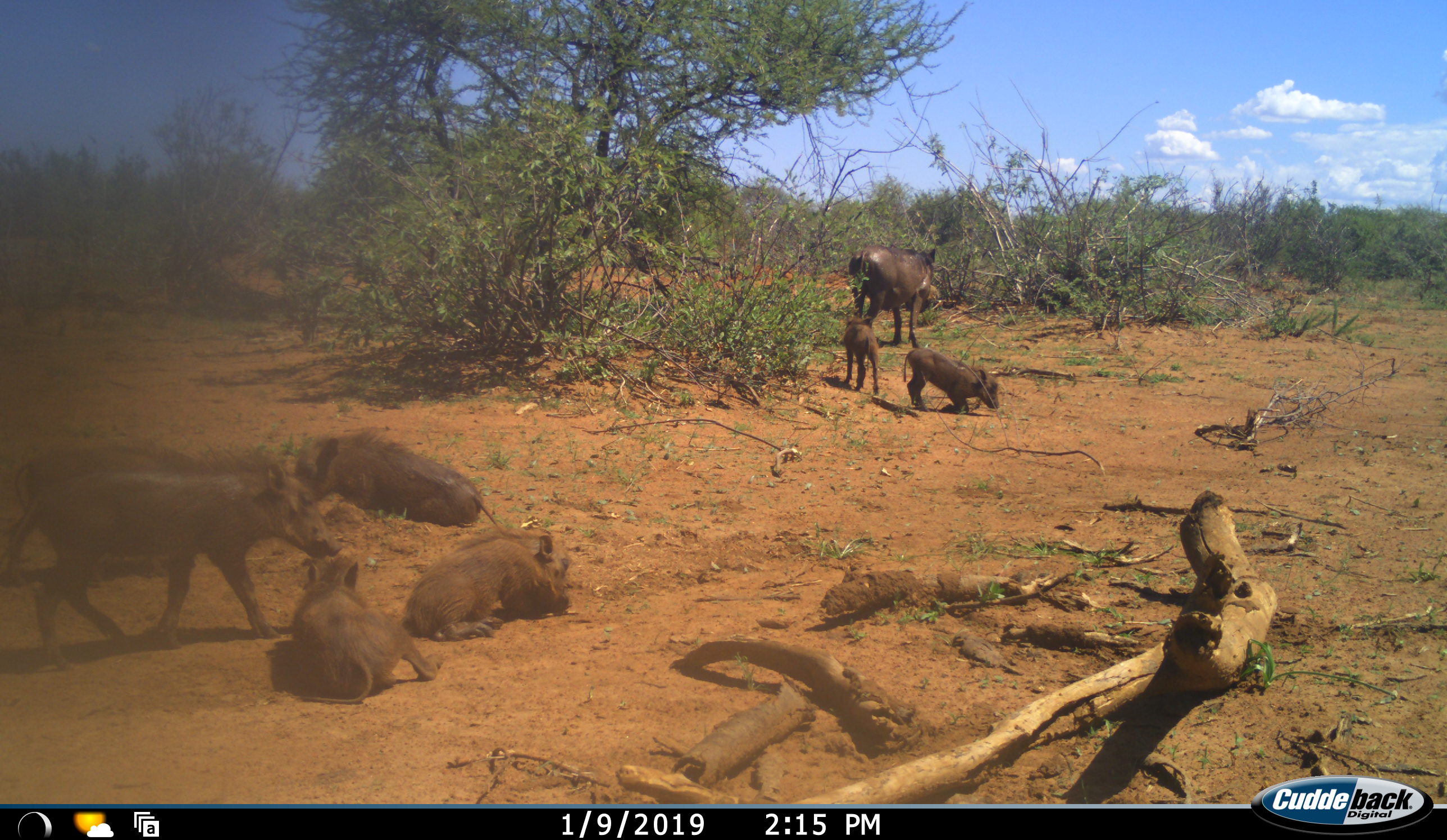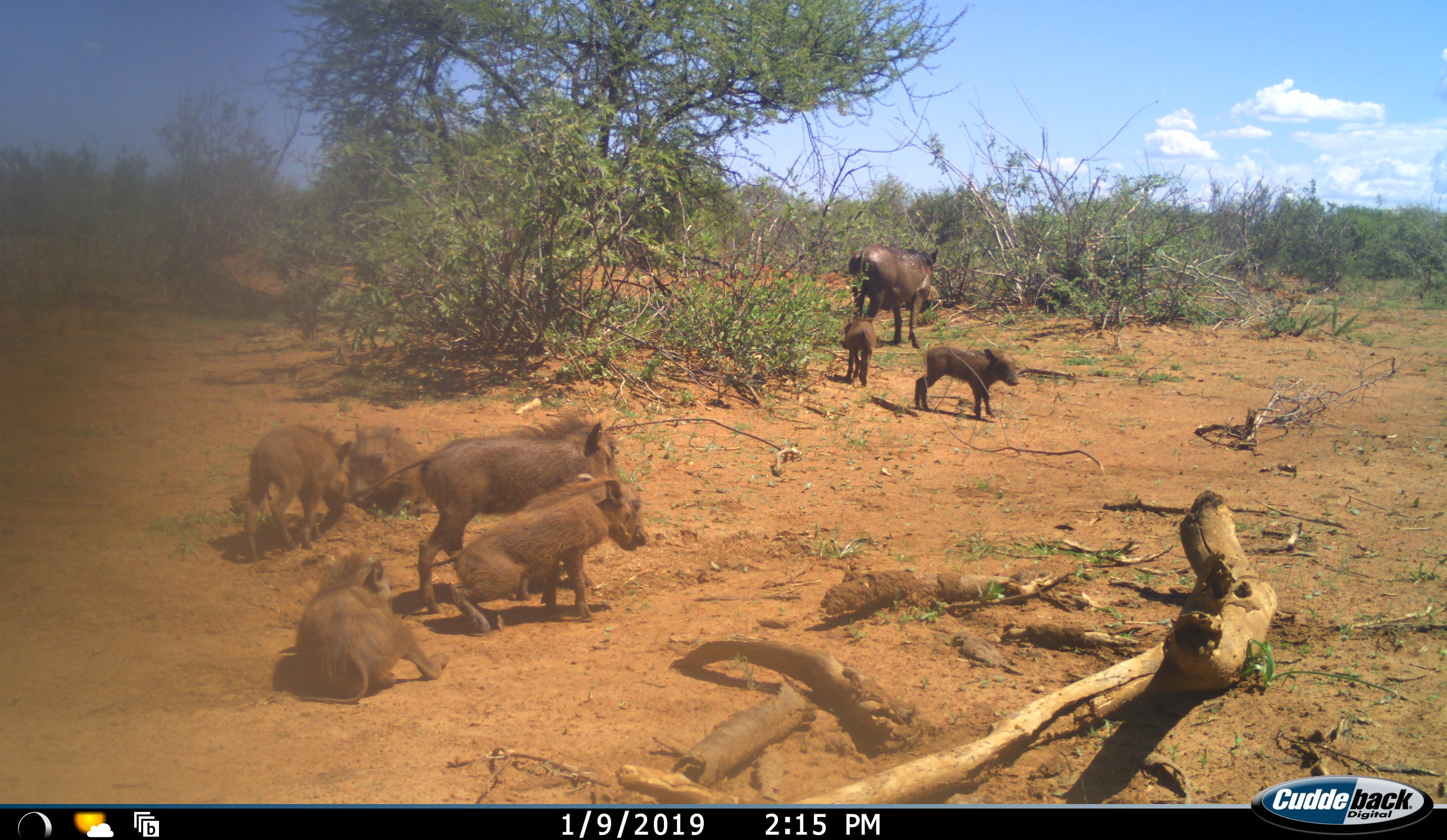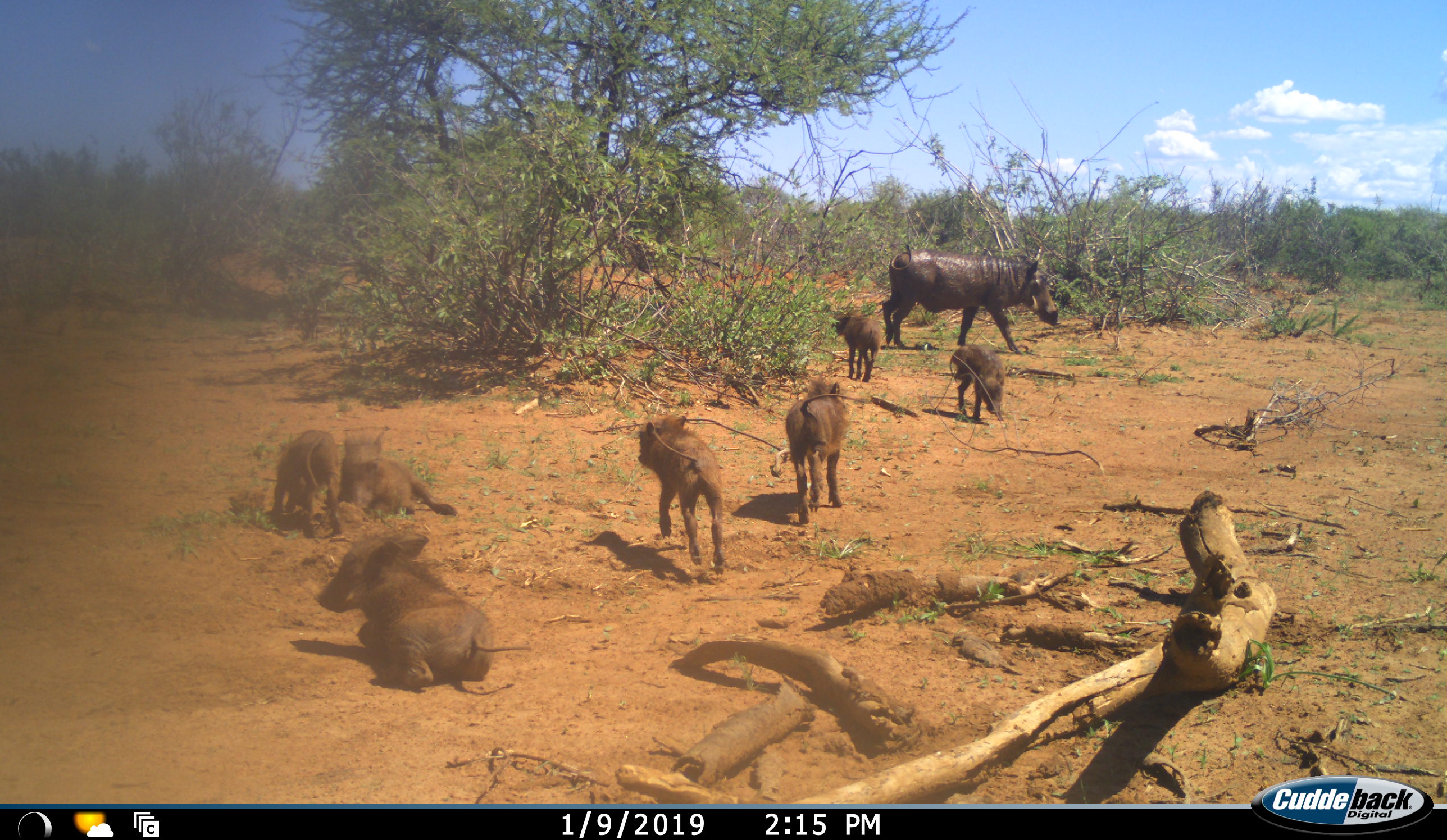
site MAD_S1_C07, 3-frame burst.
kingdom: Animalia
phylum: Chordata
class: Mammalia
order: Artiodactyla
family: Suidae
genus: Phacochoerus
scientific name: Phacochoerus africanus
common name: warthog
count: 8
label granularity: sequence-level